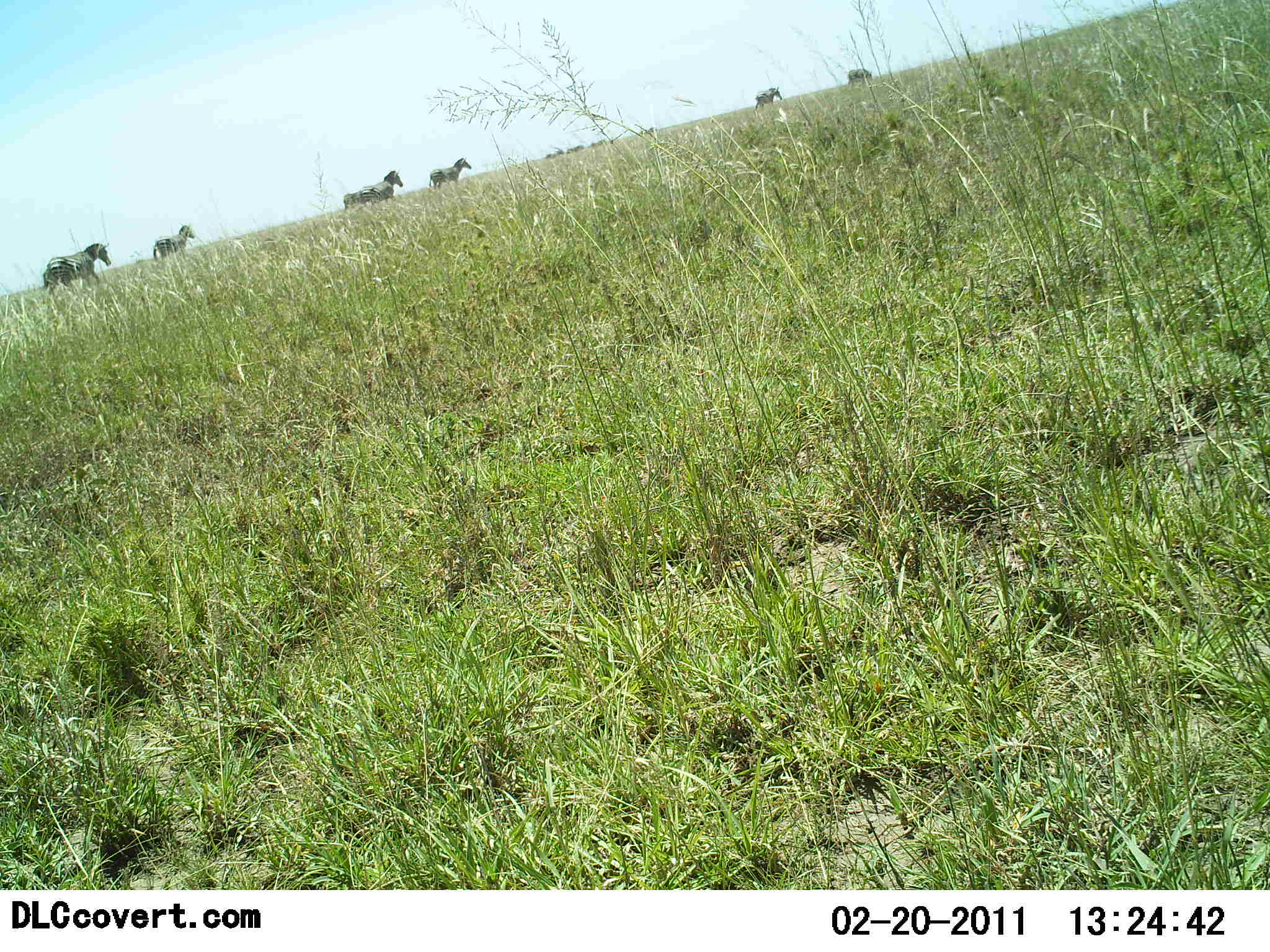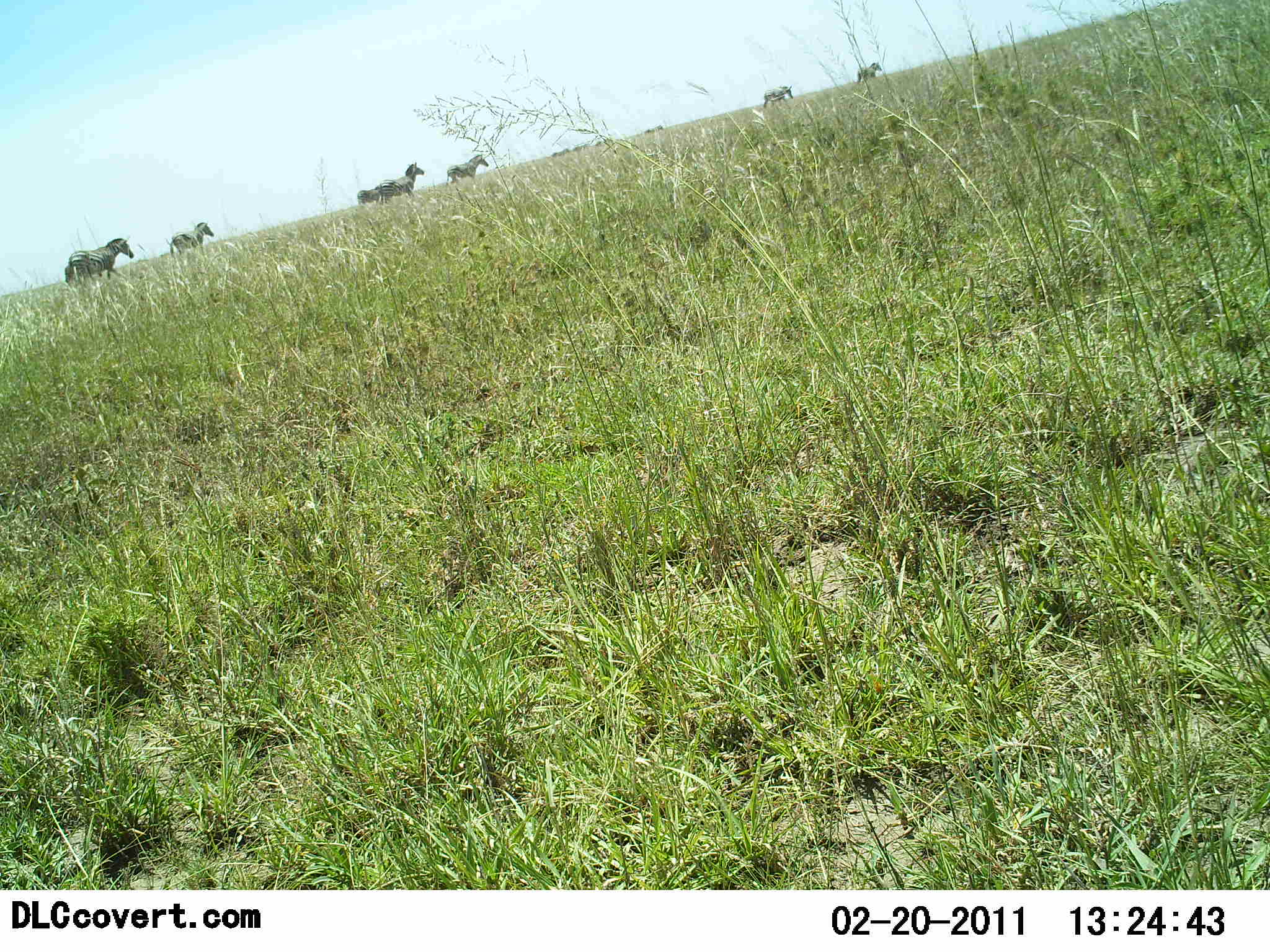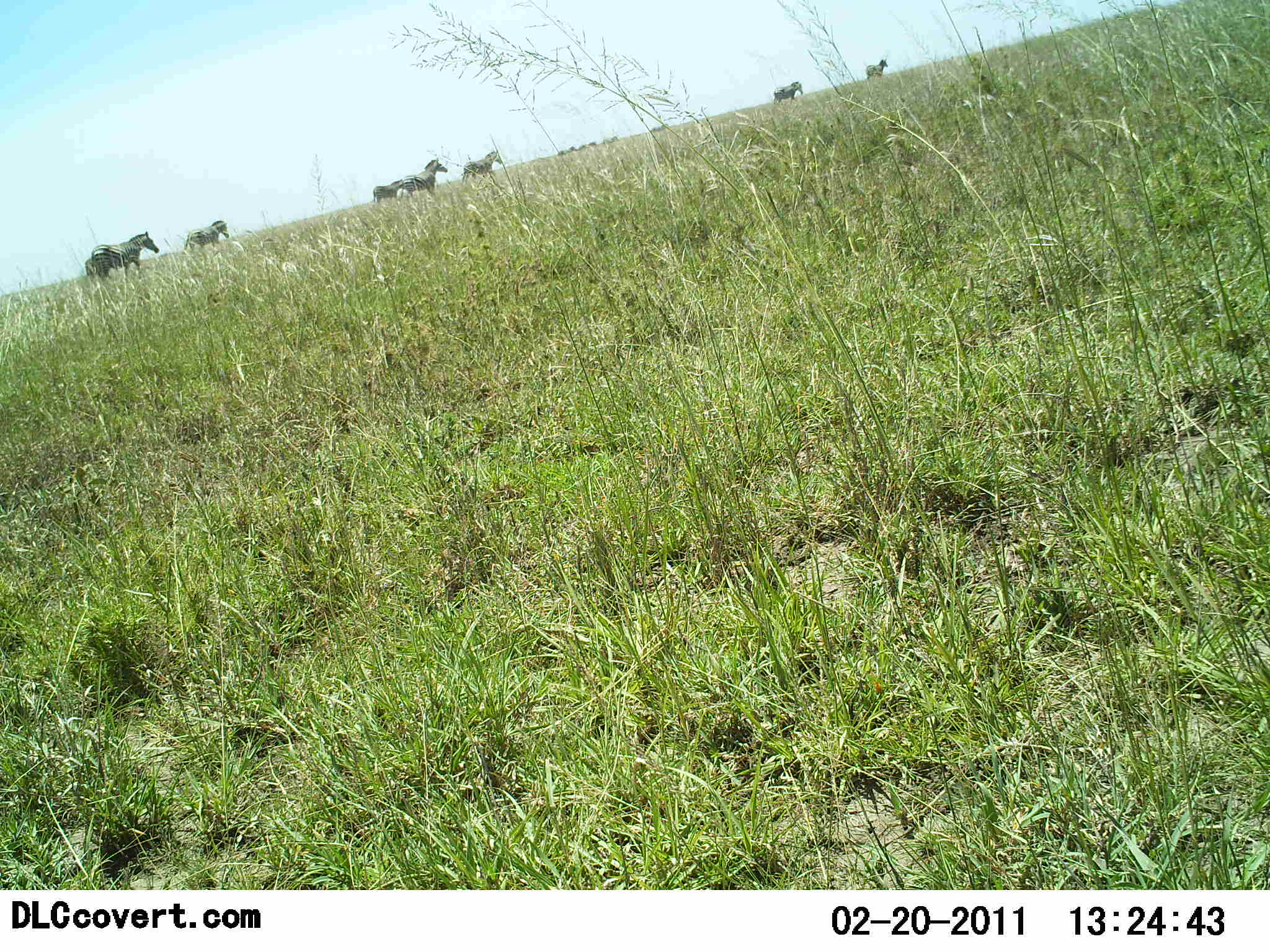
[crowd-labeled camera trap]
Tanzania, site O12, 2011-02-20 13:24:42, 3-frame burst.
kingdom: Animalia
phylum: Chordata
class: Mammalia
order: Perissodactyla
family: Equidae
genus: Equus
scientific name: Equus quagga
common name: plains zebra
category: zebra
Zebra (plains zebra) (Equus quagga), count 7. Behavior (volunteer vote fractions): standing 20%, resting 0%, moving 90%, interacting 0%. Young present (vote fraction): 0%. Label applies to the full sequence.